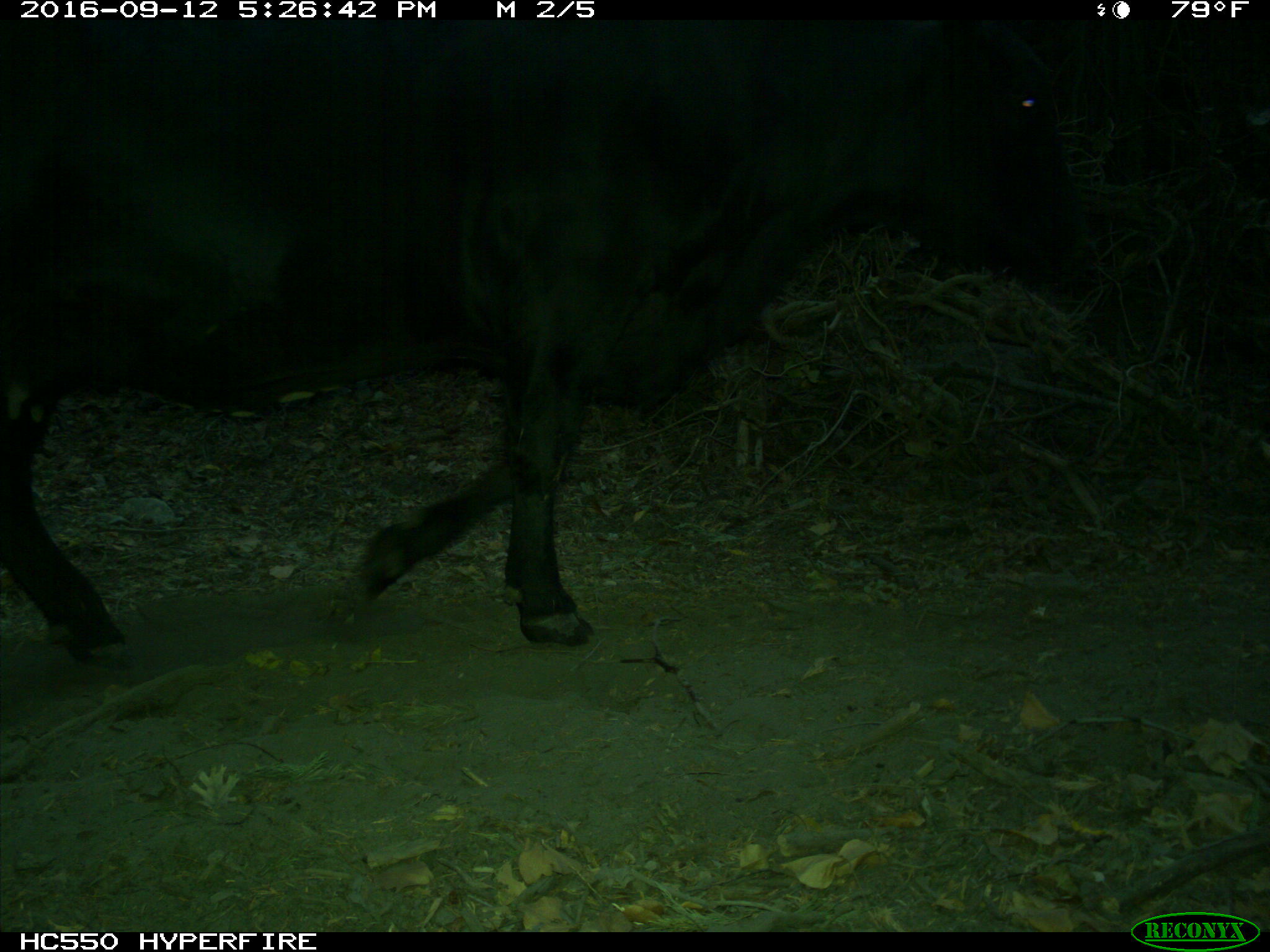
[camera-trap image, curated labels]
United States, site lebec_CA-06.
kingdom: Animalia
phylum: Chordata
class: Mammalia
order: Artiodactyla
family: Bovidae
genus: Bos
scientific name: Bos taurus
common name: domestic cow